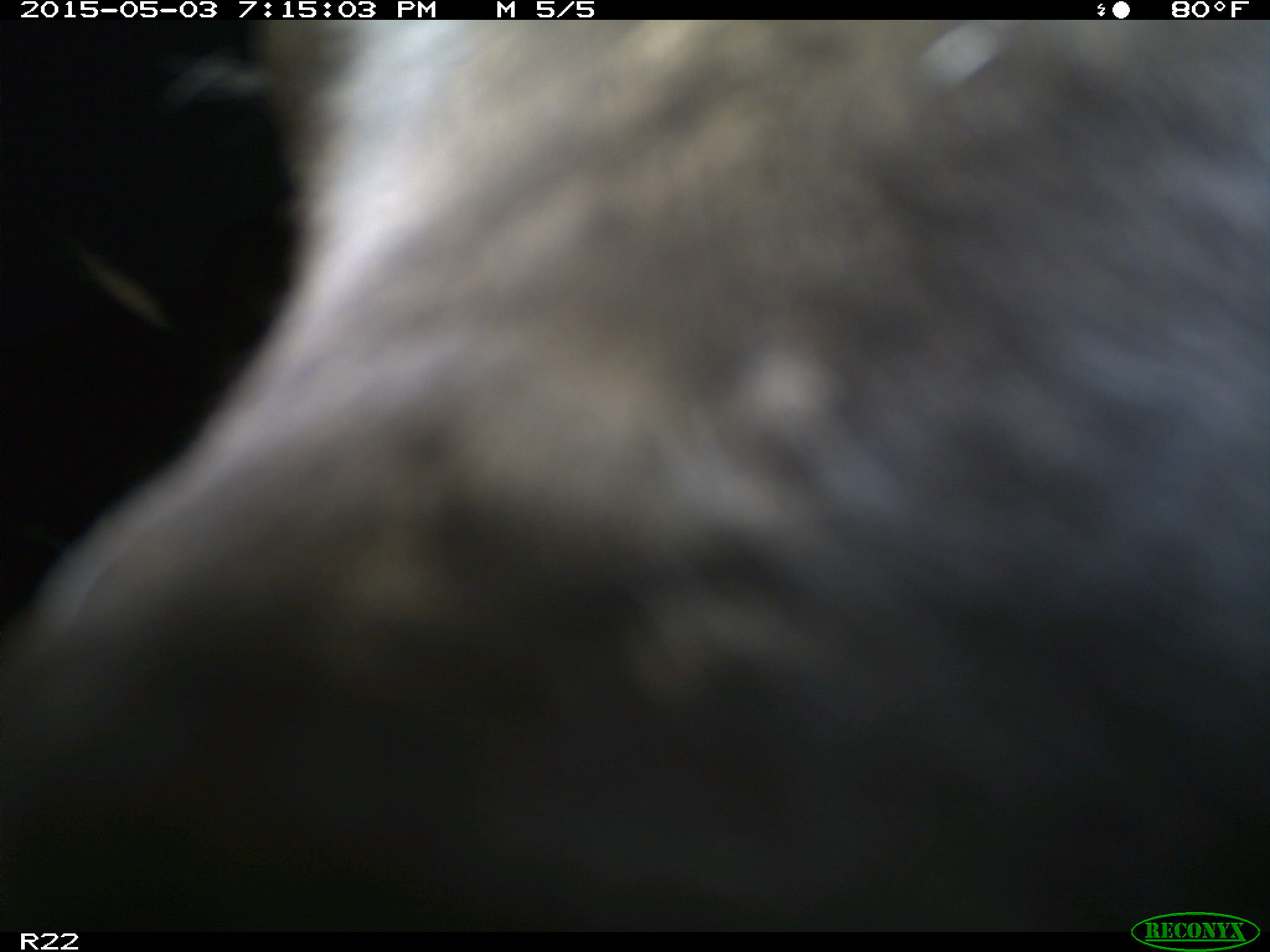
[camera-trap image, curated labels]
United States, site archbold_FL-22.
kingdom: Animalia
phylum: Chordata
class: Mammalia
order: Artiodactyla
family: Bovidae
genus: Bos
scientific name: Bos taurus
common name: domestic cow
Bos taurus (domestic cow).